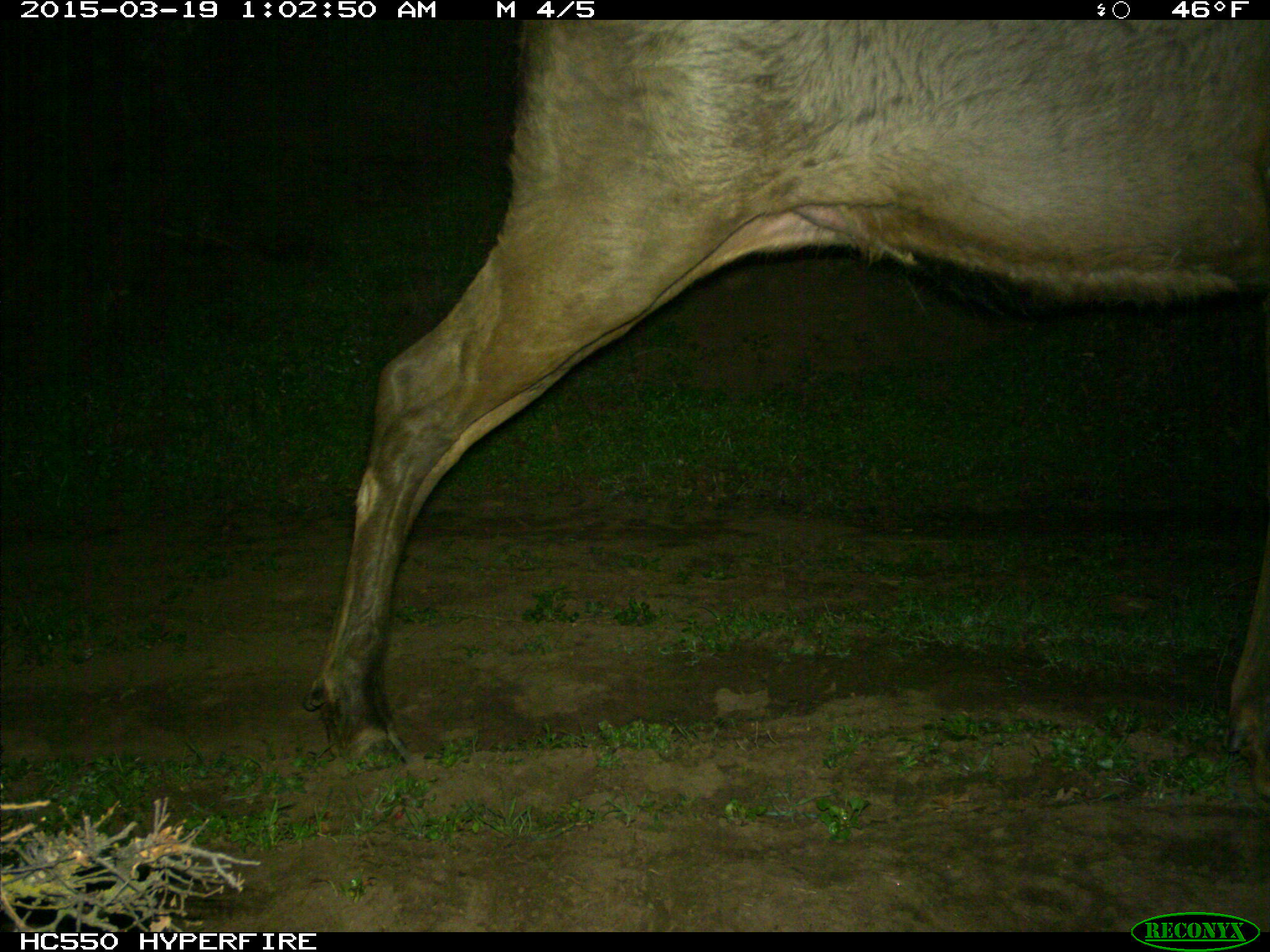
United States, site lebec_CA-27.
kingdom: Animalia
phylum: Chordata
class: Mammalia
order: Artiodactyla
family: Cervidae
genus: Cervus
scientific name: Cervus canadensis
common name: elk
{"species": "Cervus canadensis (elk)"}